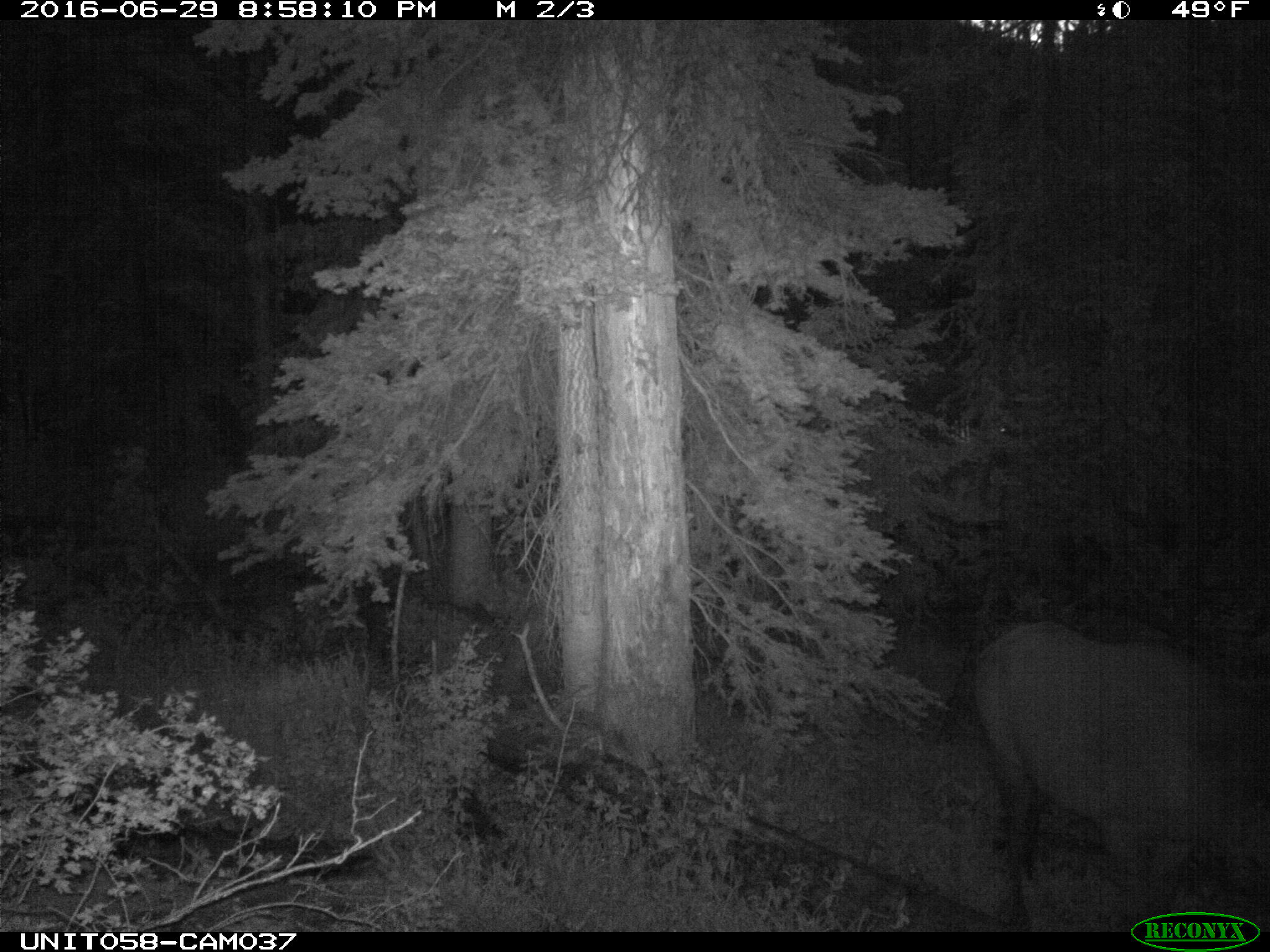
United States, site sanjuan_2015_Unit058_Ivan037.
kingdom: Animalia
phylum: Chordata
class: Mammalia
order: Artiodactyla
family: Cervidae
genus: Cervus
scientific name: Cervus elaphus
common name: red deer